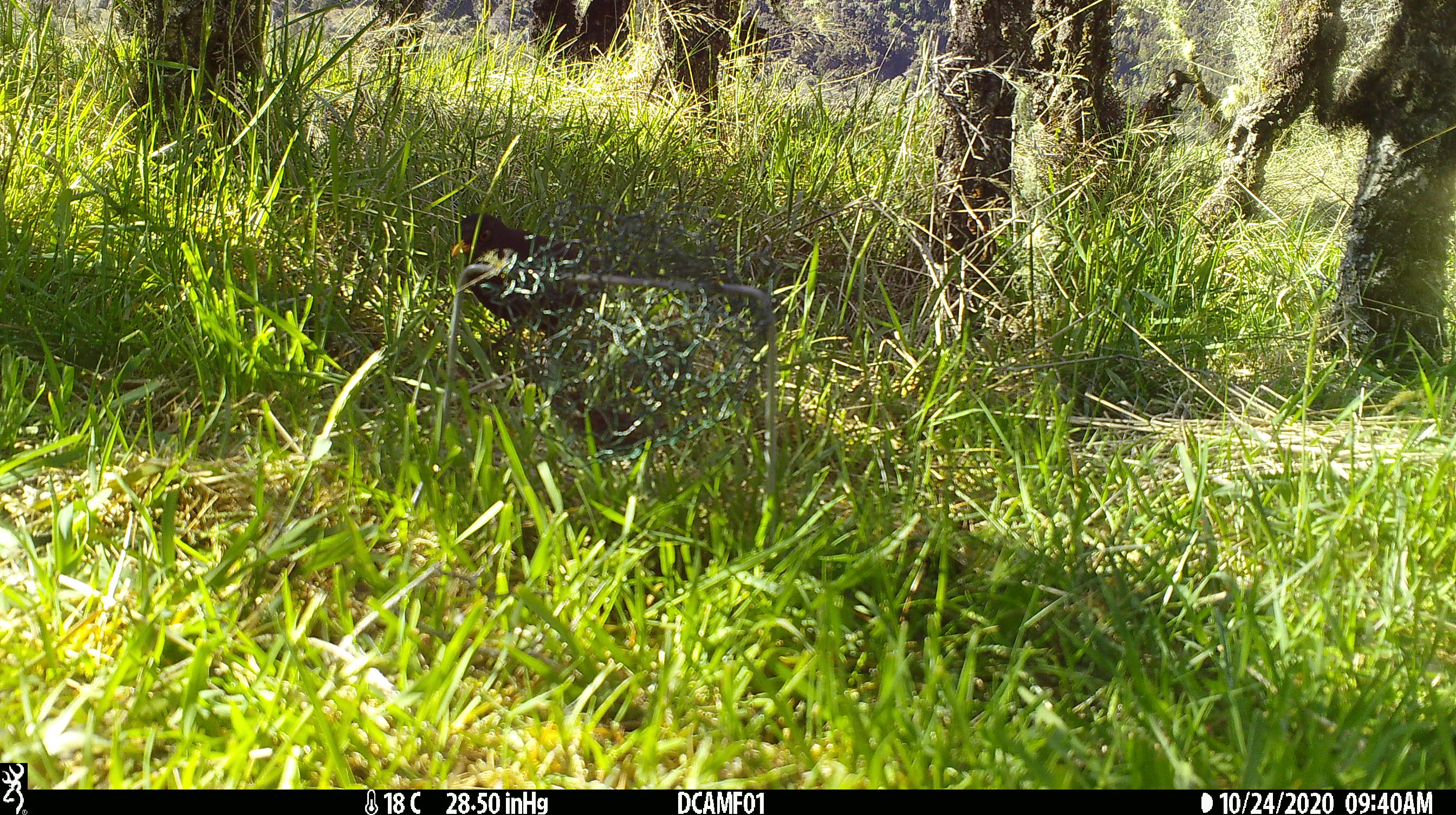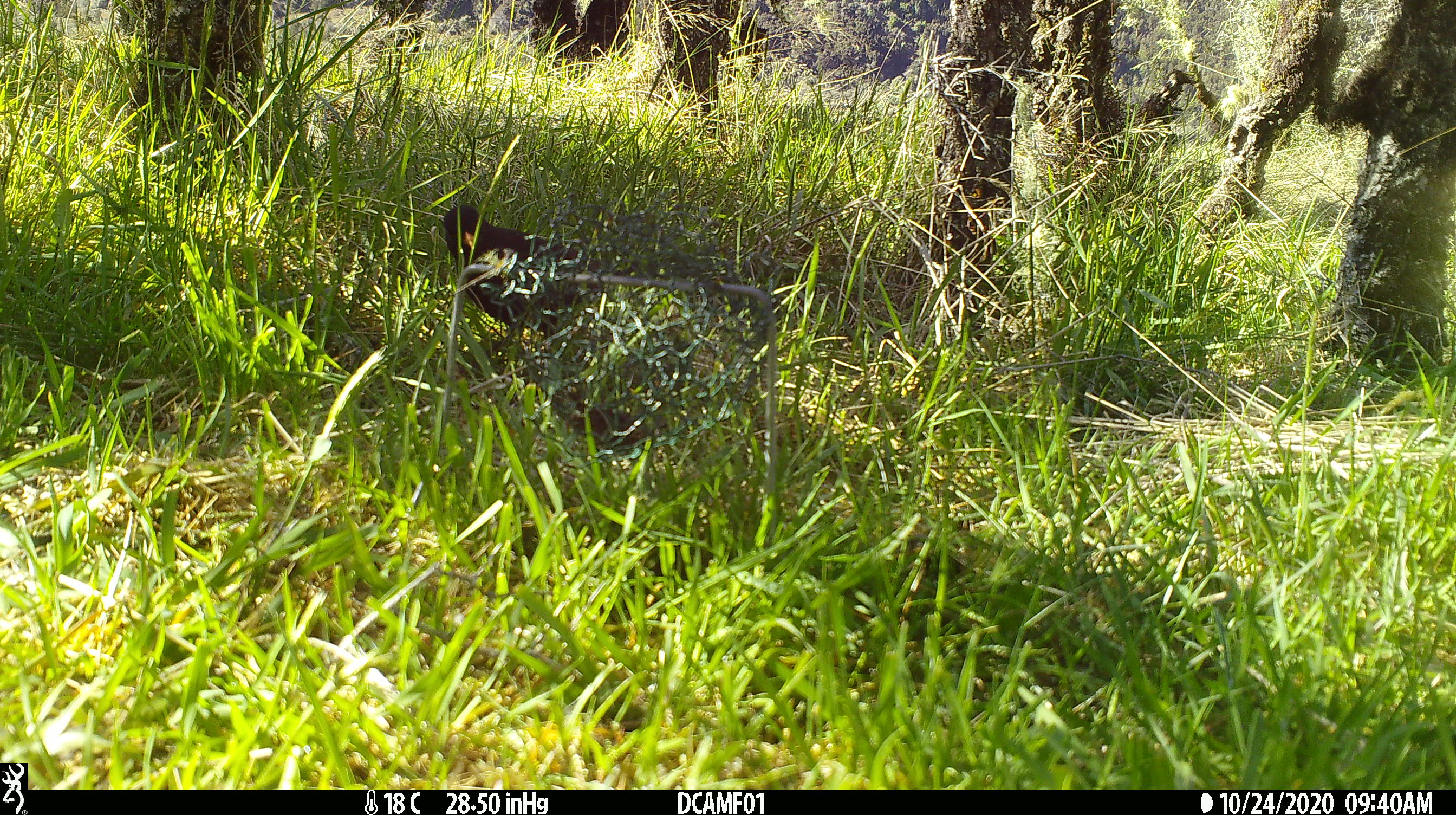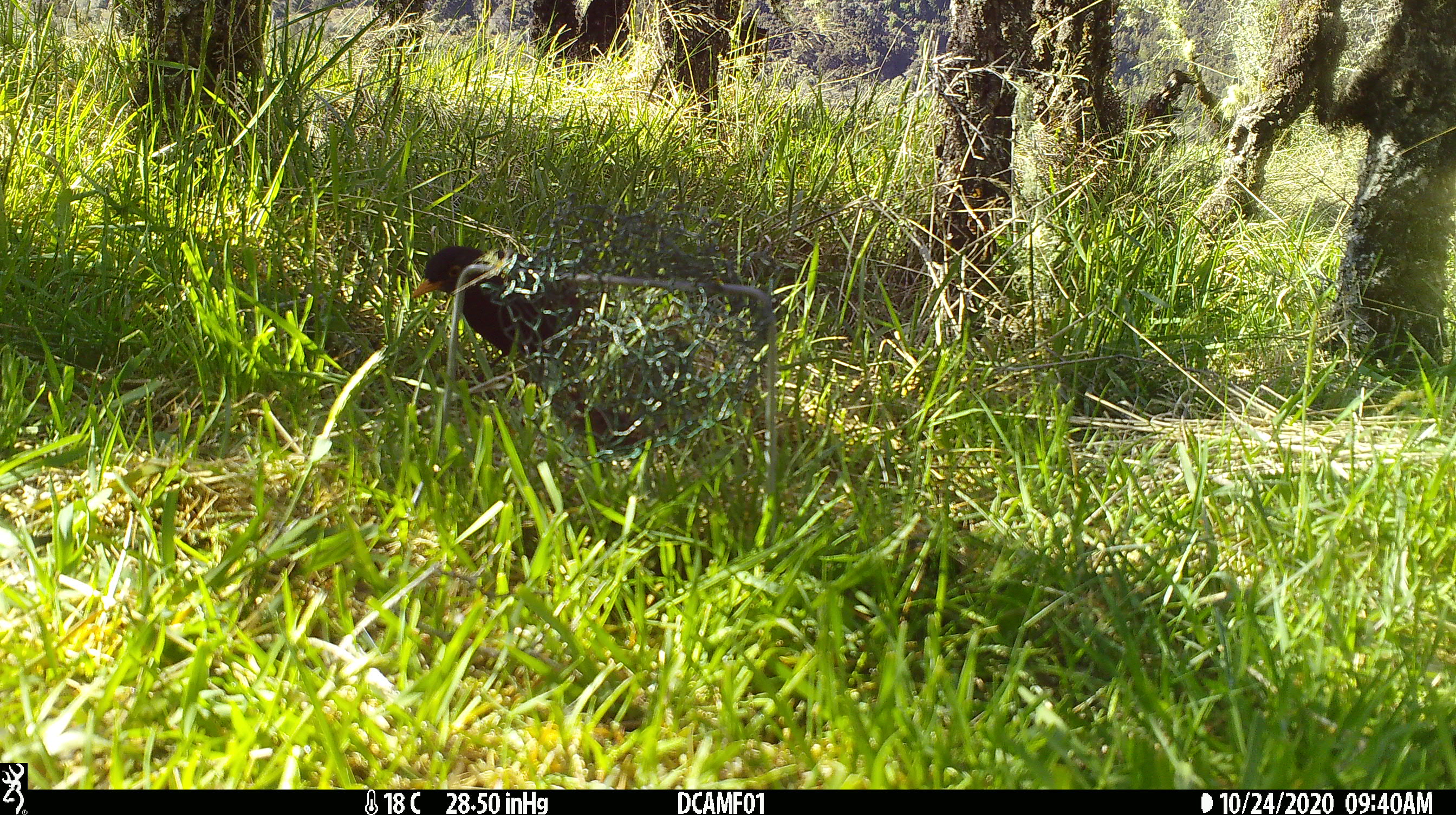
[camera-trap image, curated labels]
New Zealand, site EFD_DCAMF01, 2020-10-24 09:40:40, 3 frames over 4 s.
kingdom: Animalia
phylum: Chordata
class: Aves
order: Passeriformes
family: Turdidae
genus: Turdus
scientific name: Turdus merula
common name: eurasian blackbird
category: blackbird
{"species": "blackbird (eurasian blackbird) (Turdus merula)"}